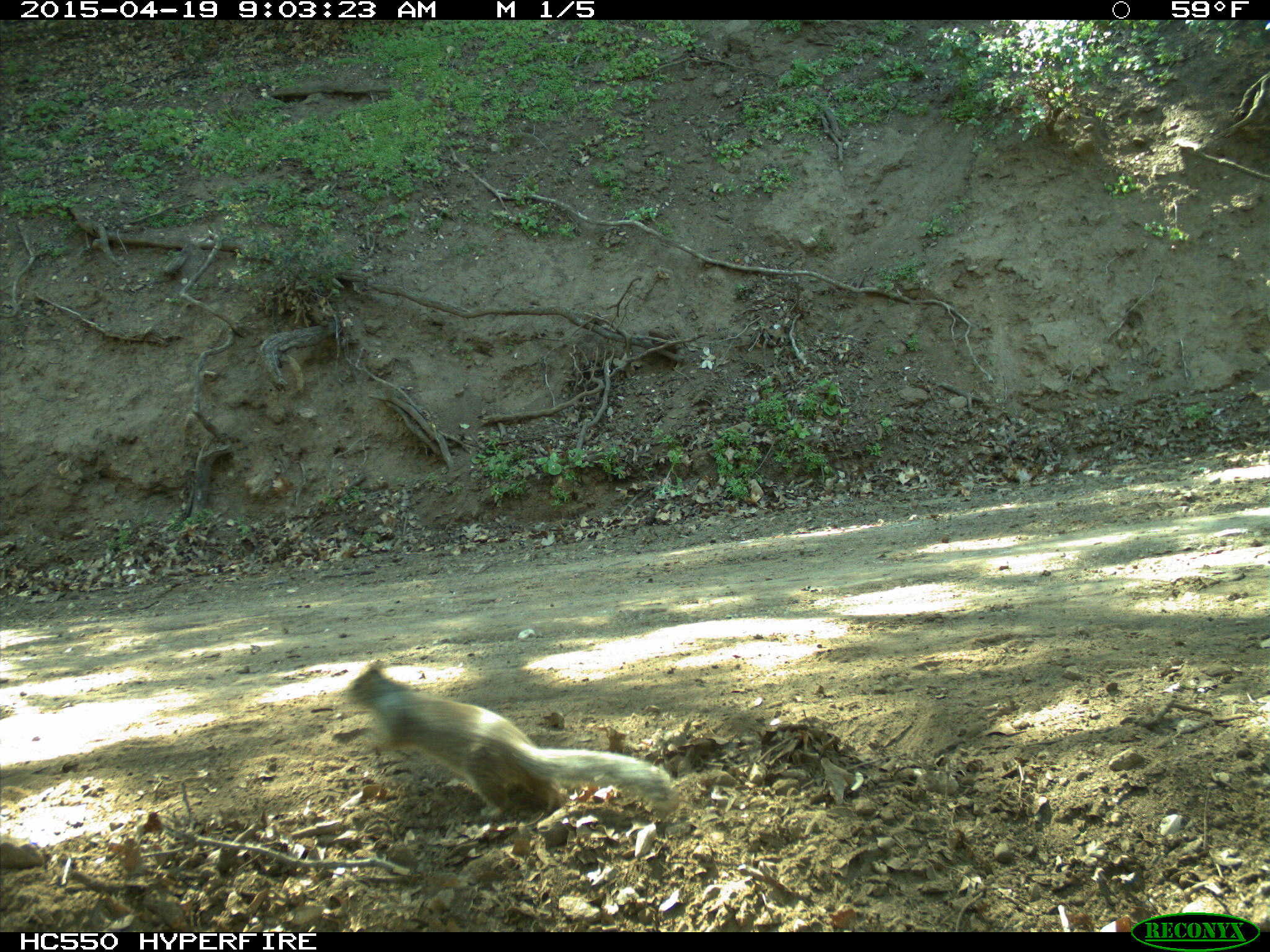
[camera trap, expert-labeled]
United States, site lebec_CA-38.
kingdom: Animalia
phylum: Chordata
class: Mammalia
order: Rodentia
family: Sciuridae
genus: Otospermophilus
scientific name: Otospermophilus beecheyi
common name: california ground squirrel